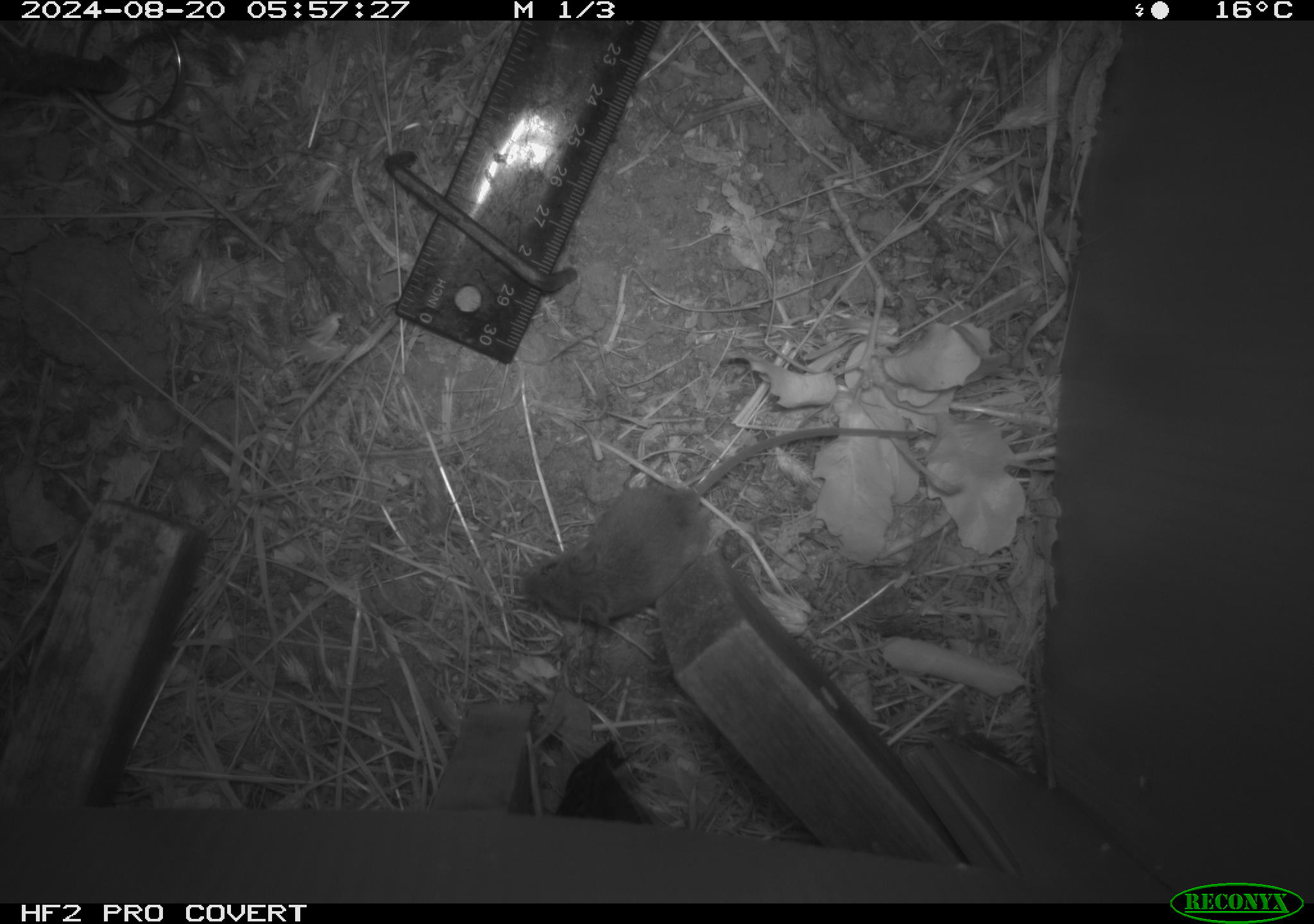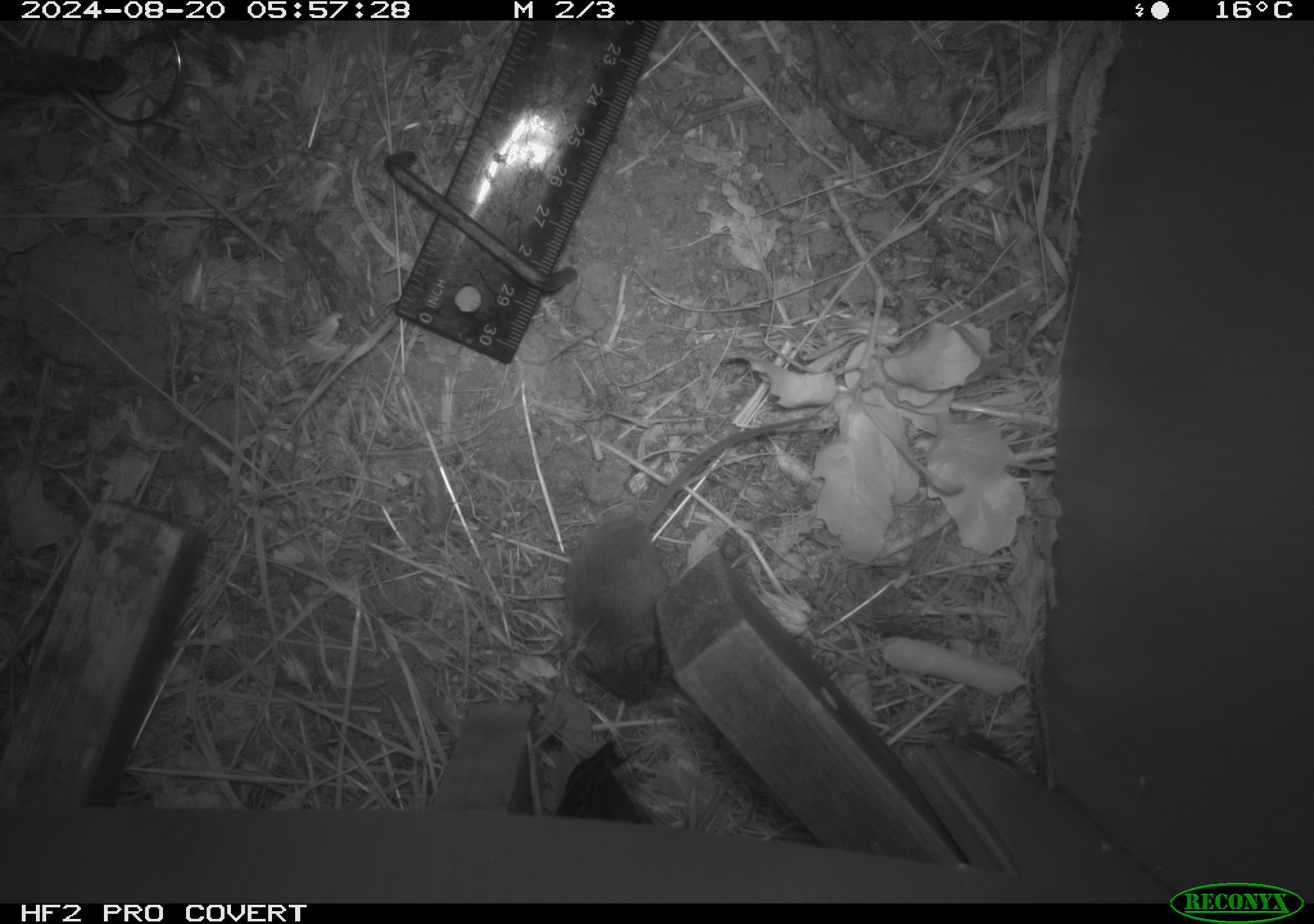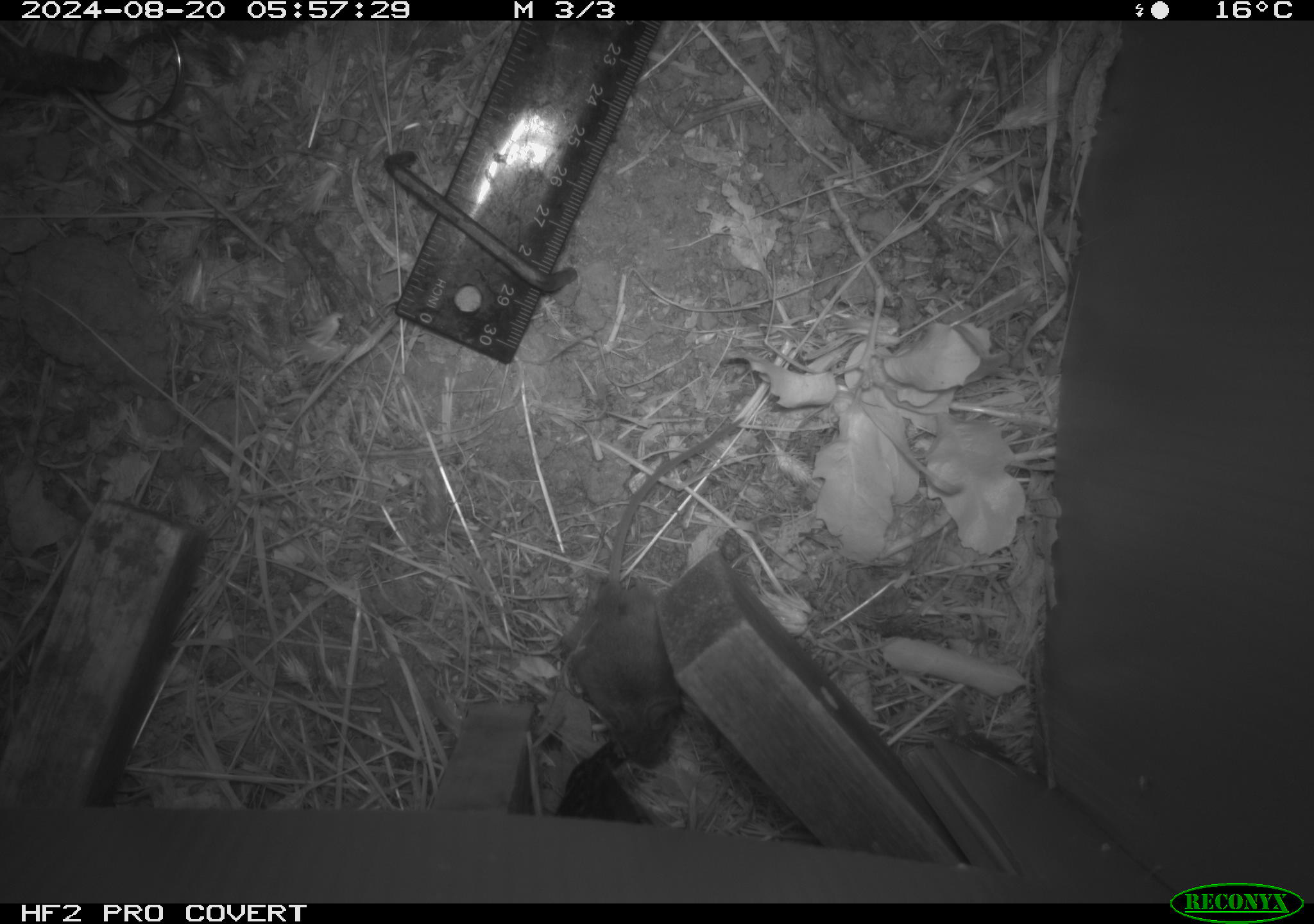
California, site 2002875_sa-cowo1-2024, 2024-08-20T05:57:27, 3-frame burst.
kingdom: Animalia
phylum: Chordata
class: Mammalia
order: Rodentia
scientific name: Rodentia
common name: mouse species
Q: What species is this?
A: Mouse species (Rodentia).